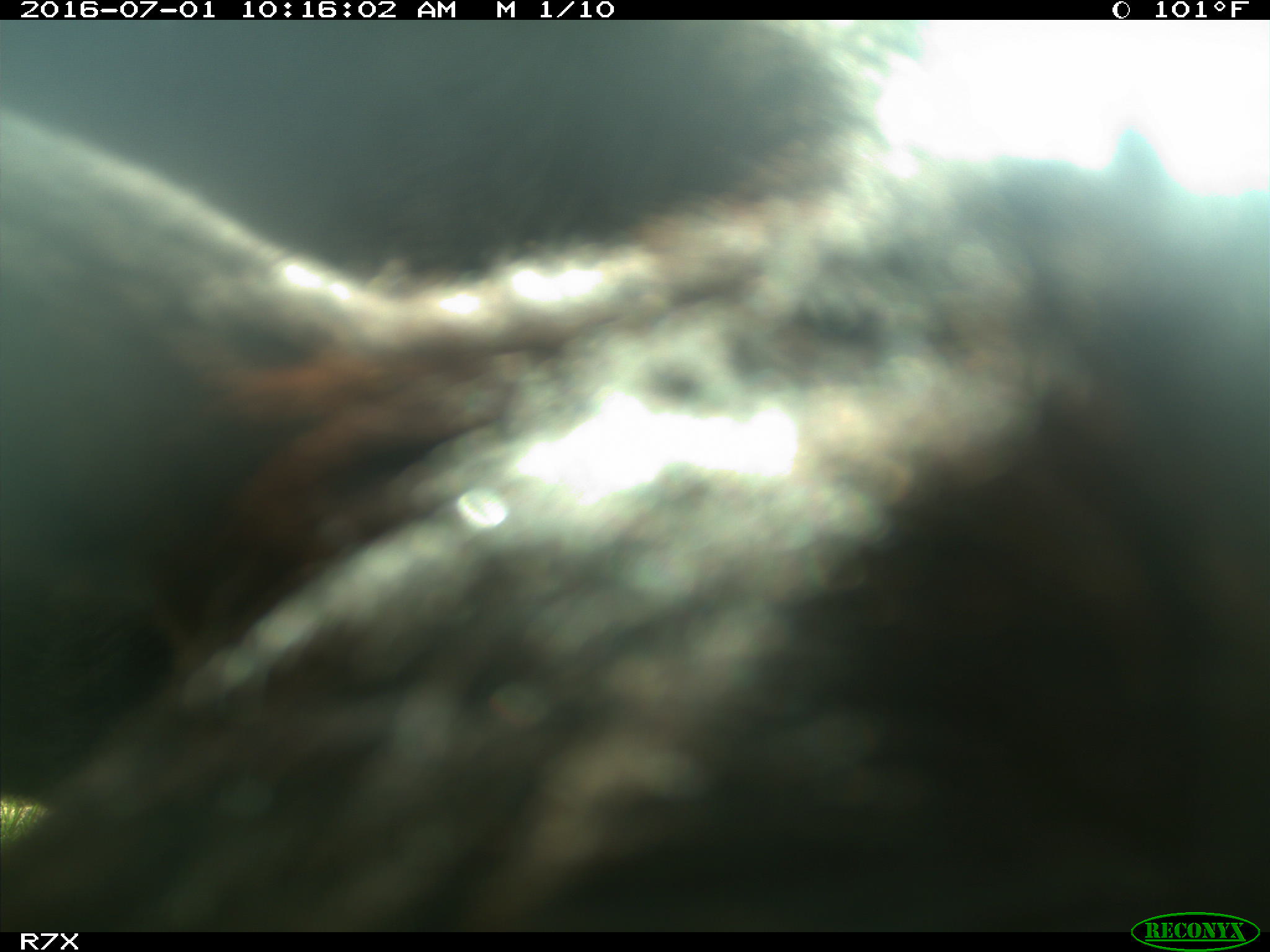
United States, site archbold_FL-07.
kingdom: Animalia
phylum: Chordata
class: Mammalia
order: Artiodactyla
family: Bovidae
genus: Bos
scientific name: Bos taurus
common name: domestic cow